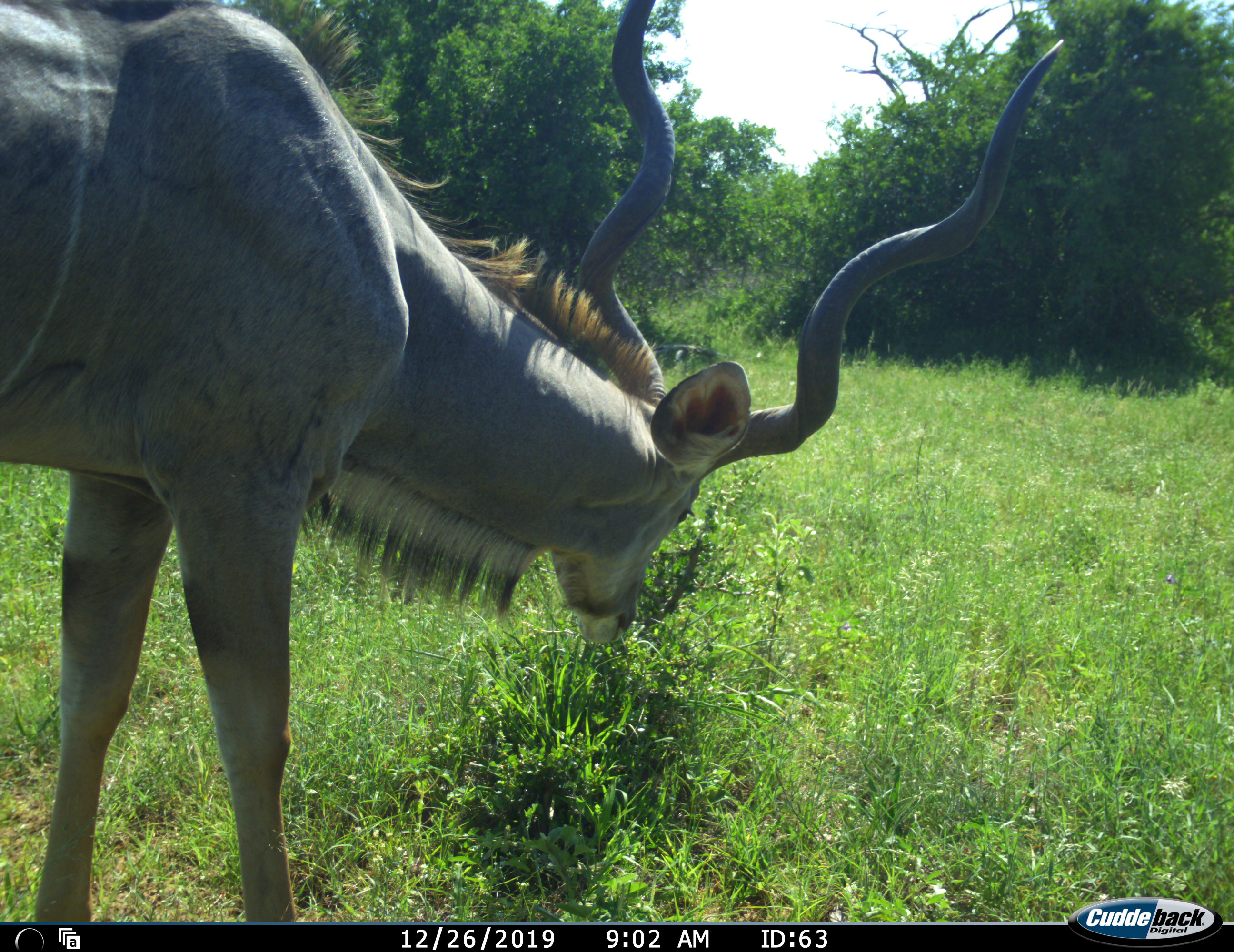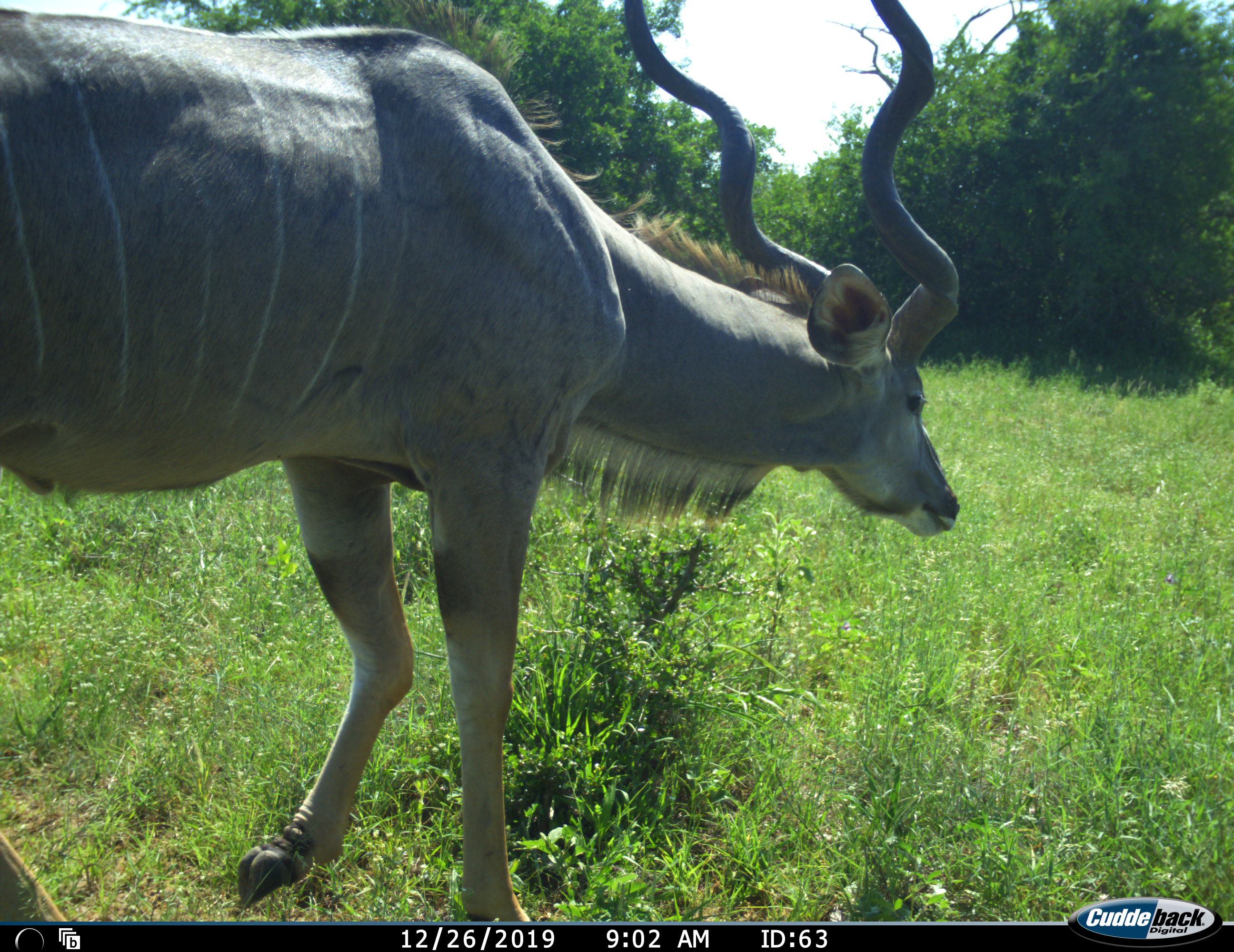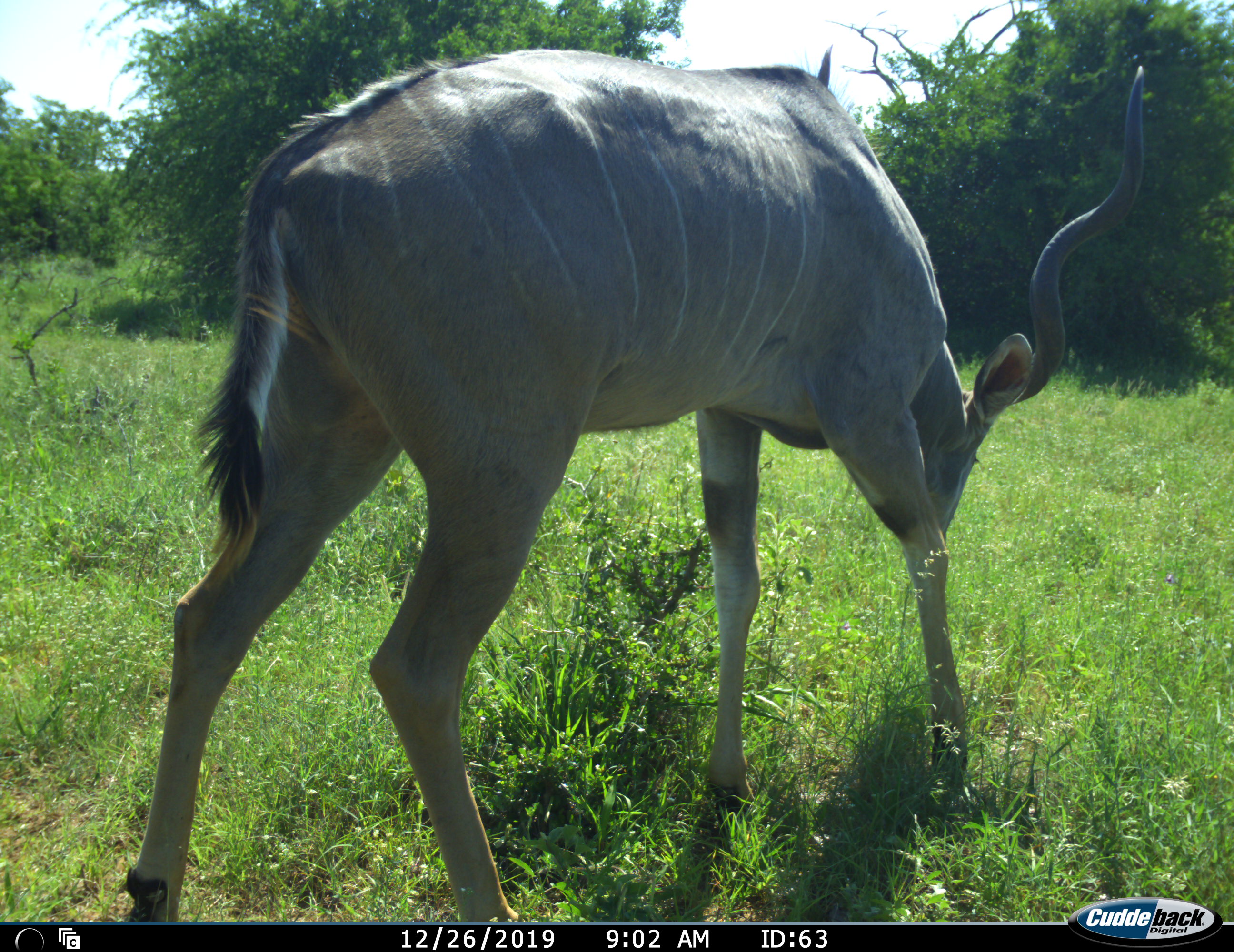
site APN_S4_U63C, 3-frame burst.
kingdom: Animalia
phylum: Chordata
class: Mammalia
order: Artiodactyla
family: Bovidae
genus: Tragelaphus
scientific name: Tragelaphus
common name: kudu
Kudu (Tragelaphus), count 1. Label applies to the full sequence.